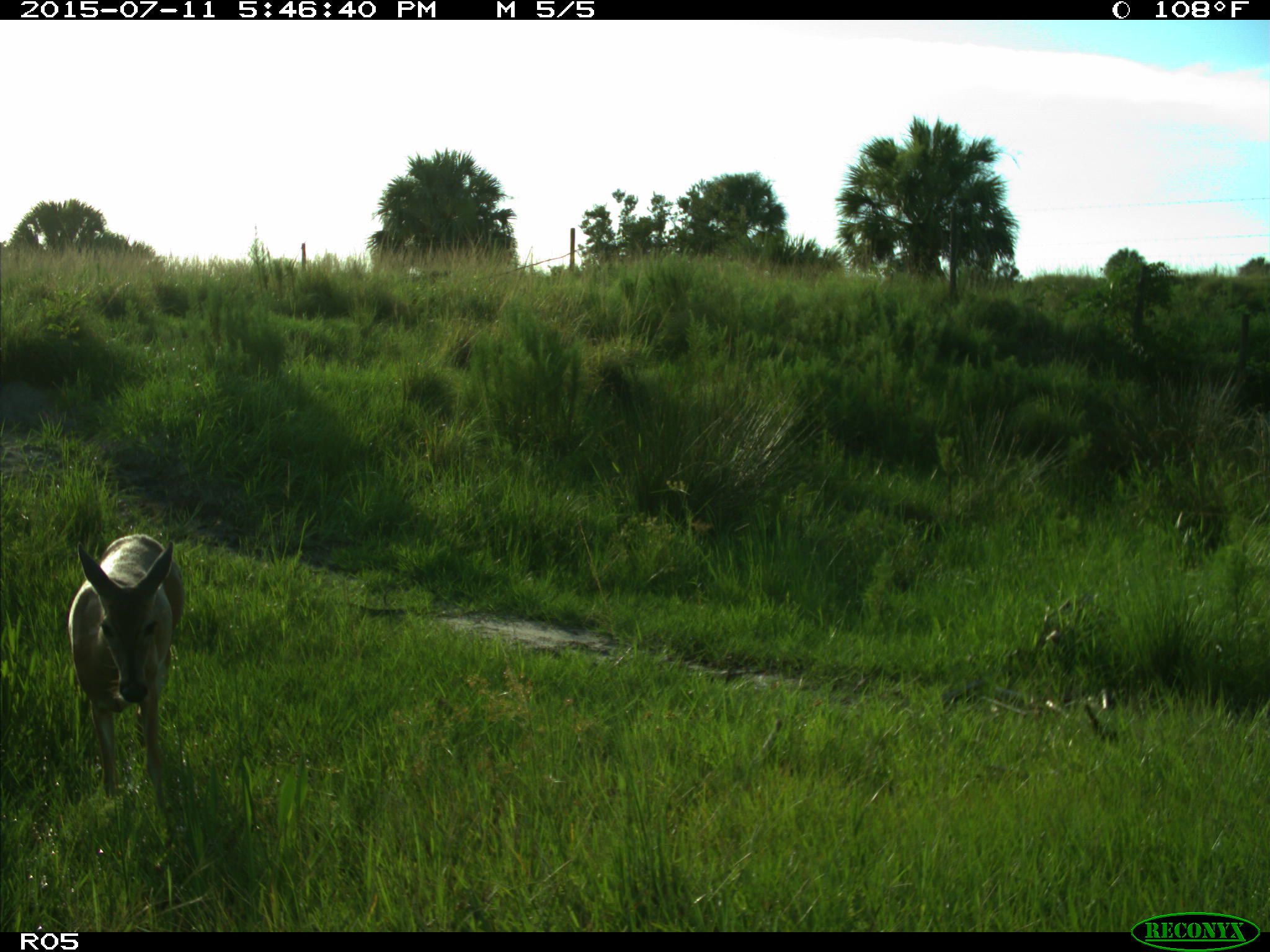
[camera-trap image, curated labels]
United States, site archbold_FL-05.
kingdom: Animalia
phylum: Chordata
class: Mammalia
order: Artiodactyla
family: Cervidae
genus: Odocoileus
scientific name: Odocoileus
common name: deer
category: unidentified deer